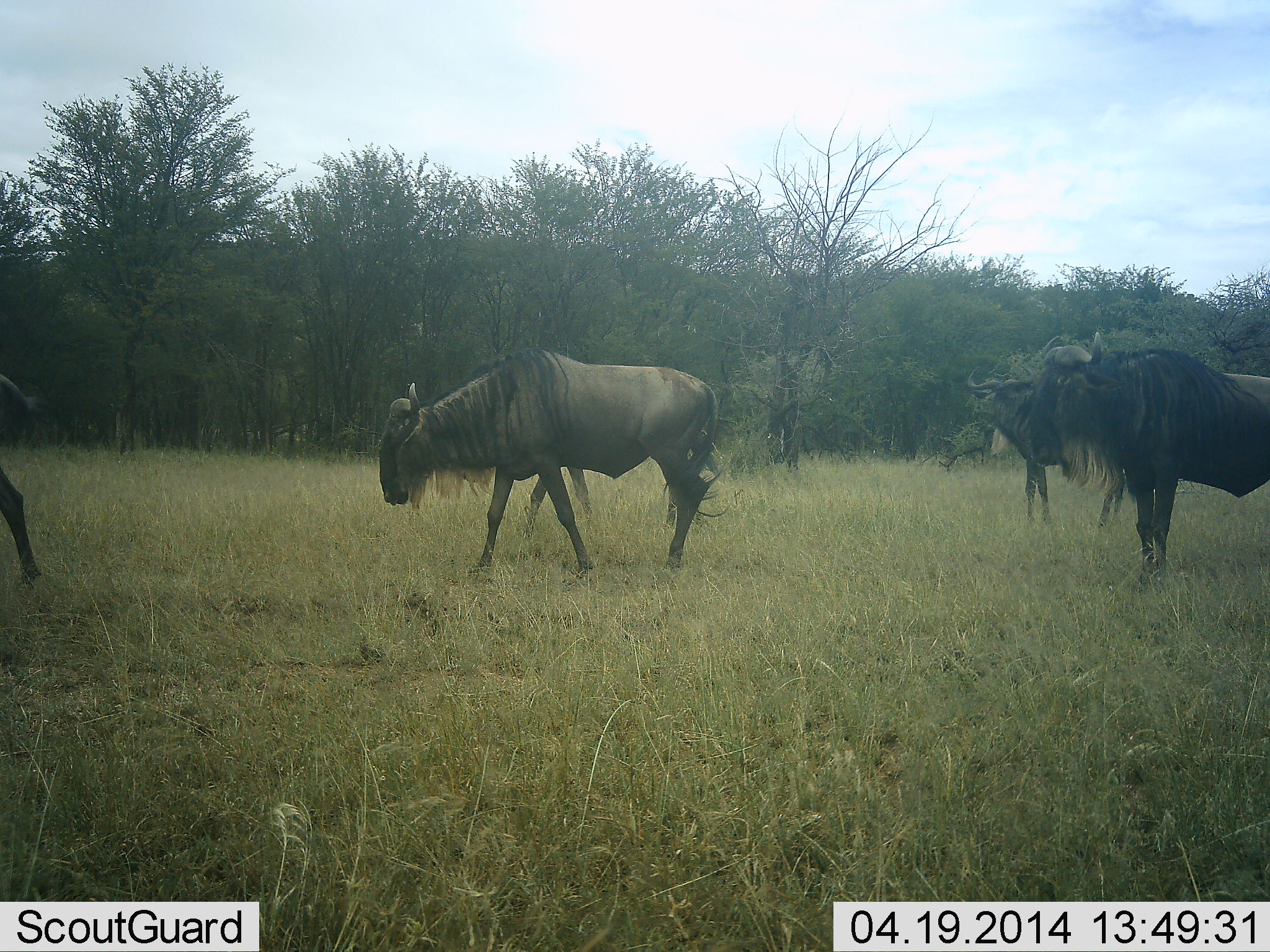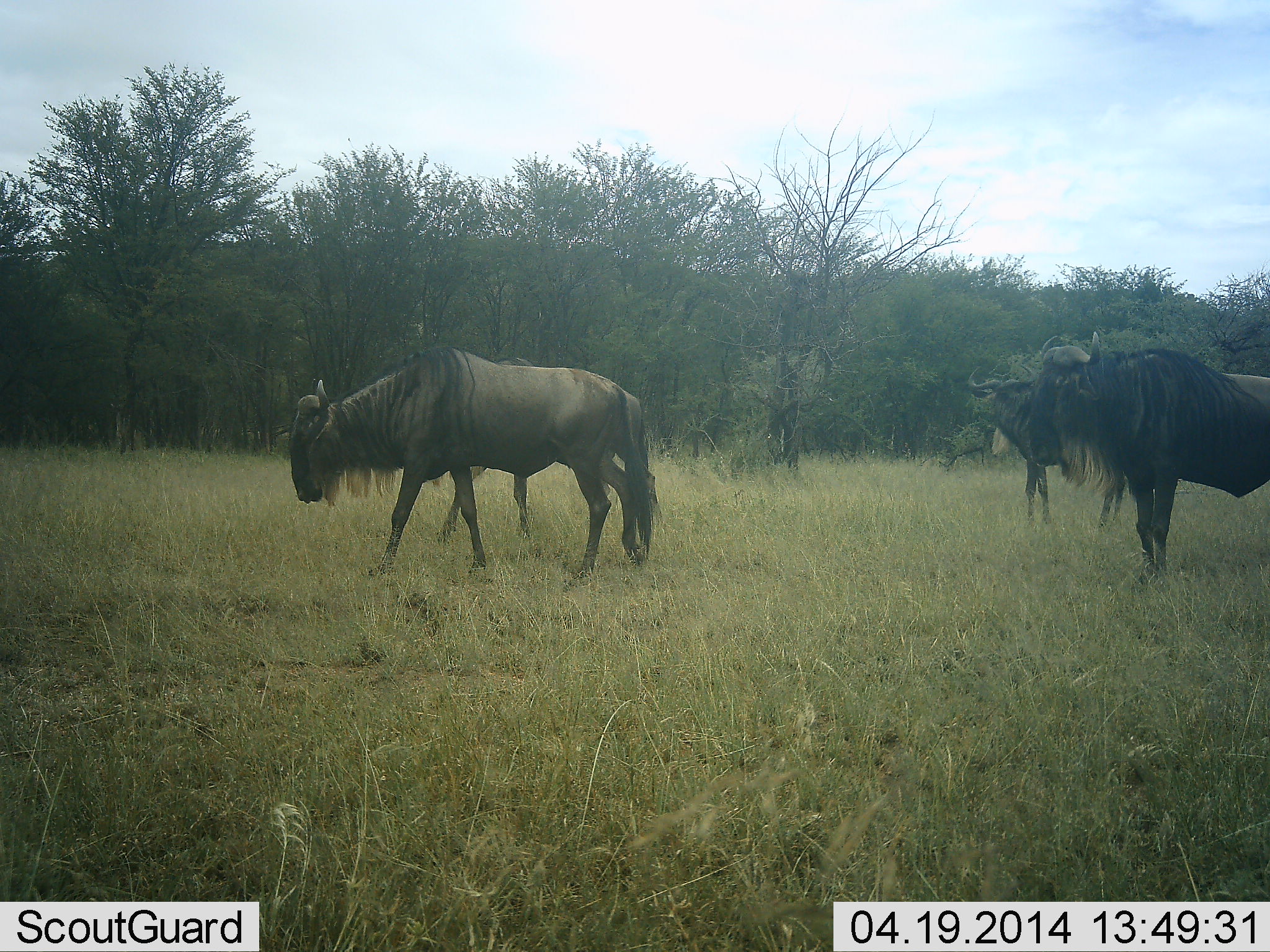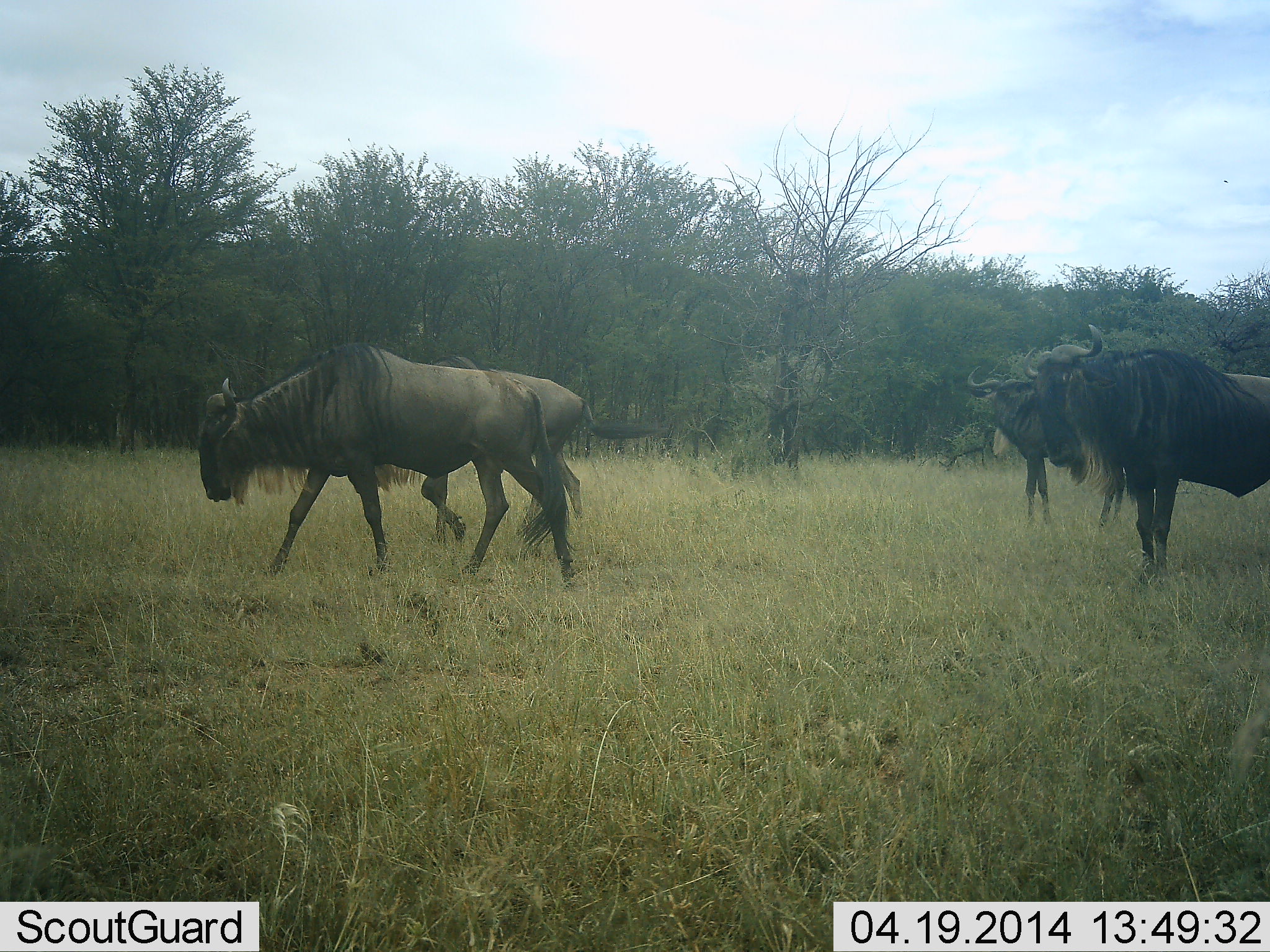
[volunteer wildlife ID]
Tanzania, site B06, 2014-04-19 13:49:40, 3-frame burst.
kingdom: Animalia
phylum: Chordata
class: Mammalia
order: Artiodactyla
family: Bovidae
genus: Connochaetes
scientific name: Connochaetes taurinus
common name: blue wildebeest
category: wildebeest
Wildebeest (blue wildebeest) (Connochaetes taurinus), count 5. Behavior (volunteer vote fractions): standing 60%, resting 0%, moving 80%, interacting 0%. Young present (vote fraction): 0%. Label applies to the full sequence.